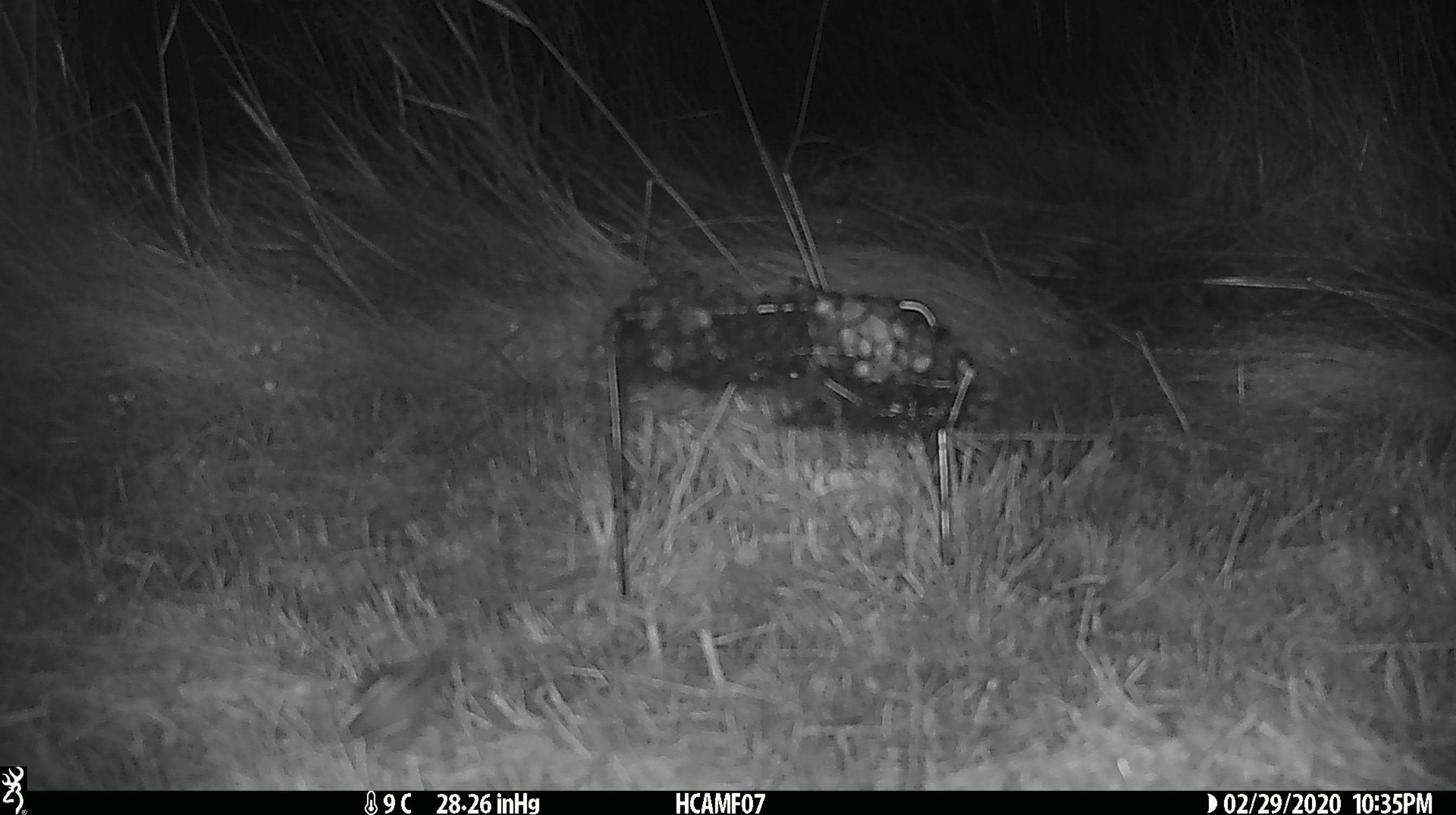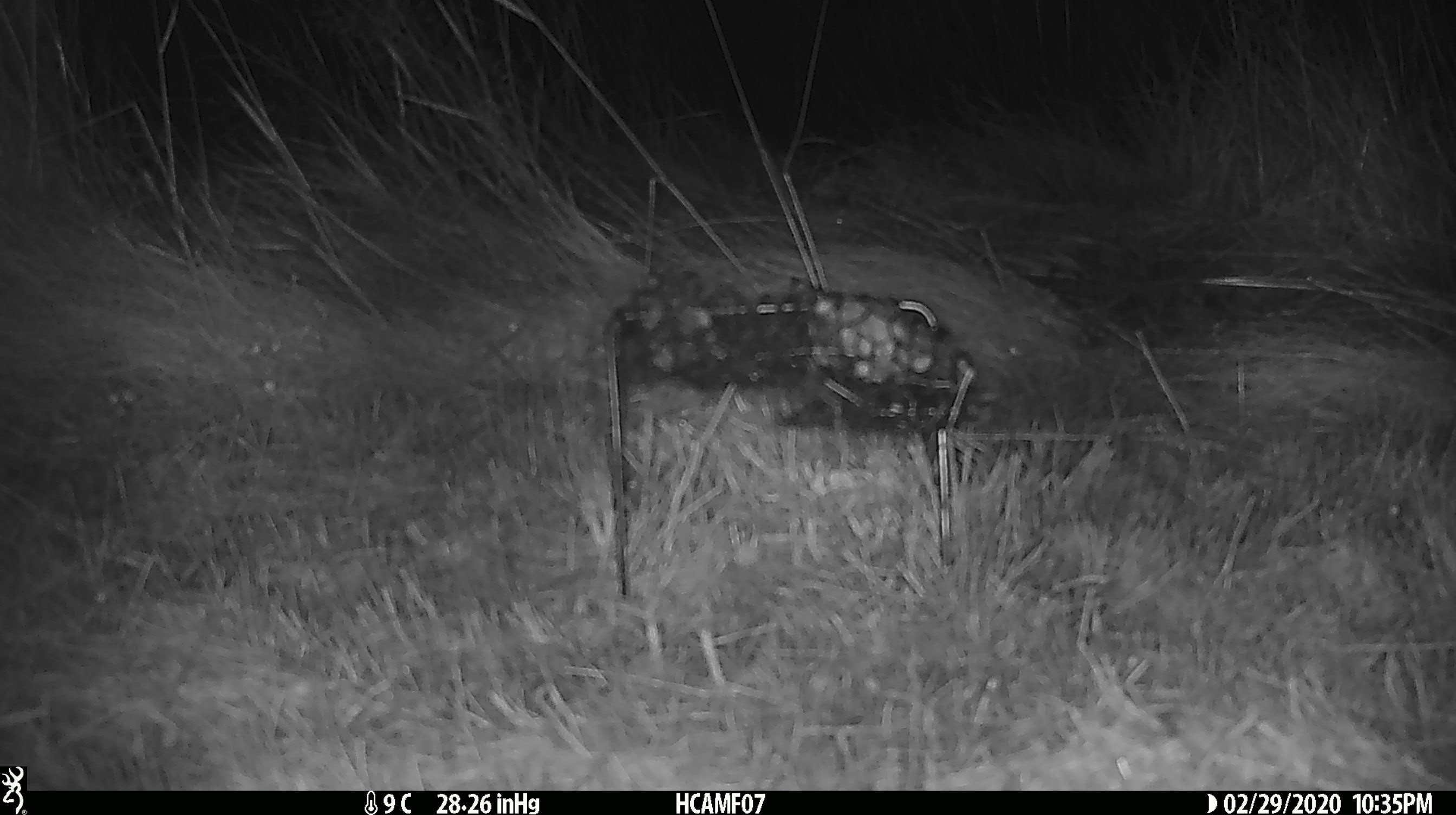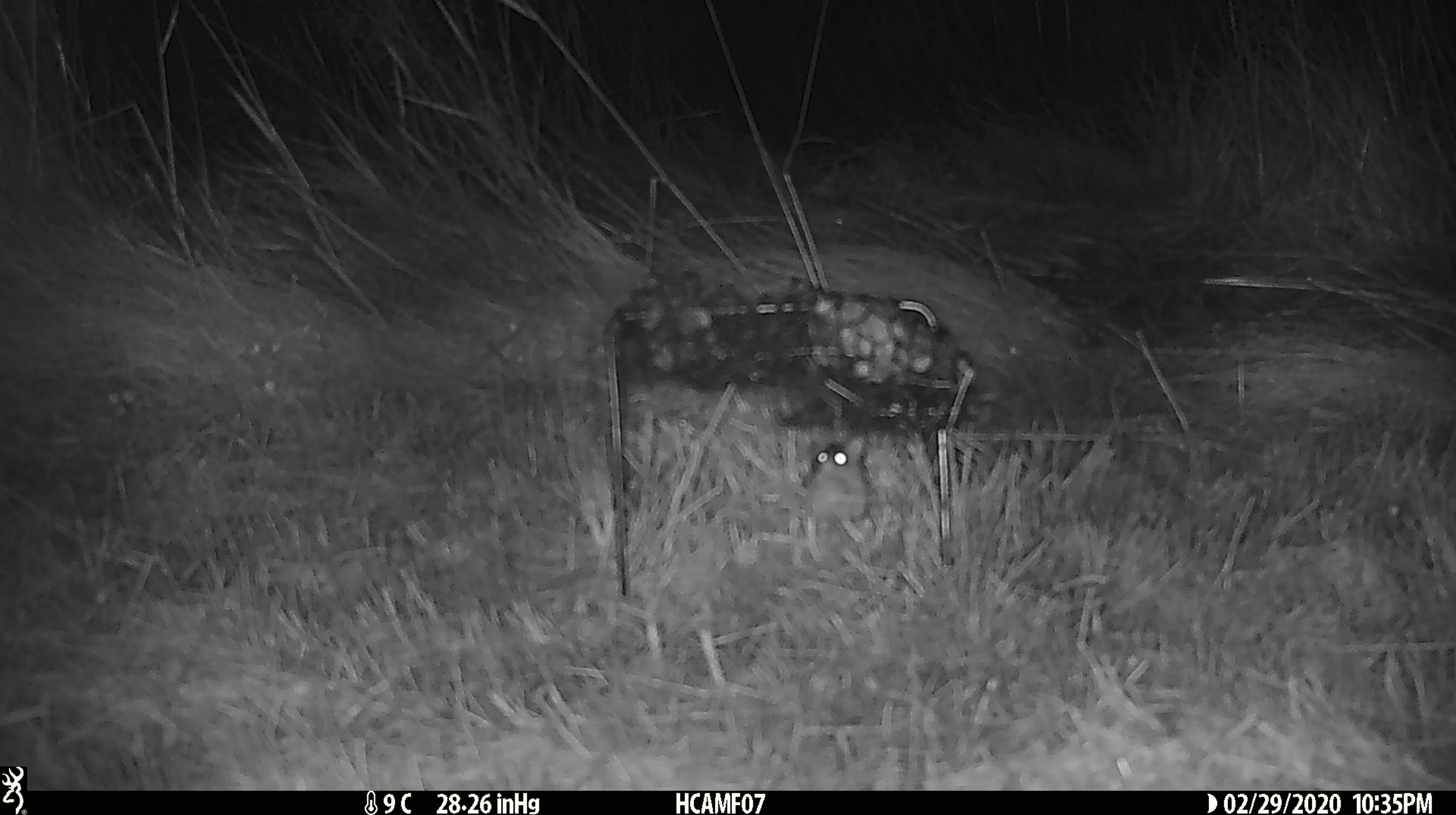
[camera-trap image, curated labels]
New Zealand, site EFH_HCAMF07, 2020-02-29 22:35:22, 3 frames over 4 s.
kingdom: Animalia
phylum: Chordata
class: Mammalia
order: Rodentia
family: Muridae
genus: Mus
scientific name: Mus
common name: mouse